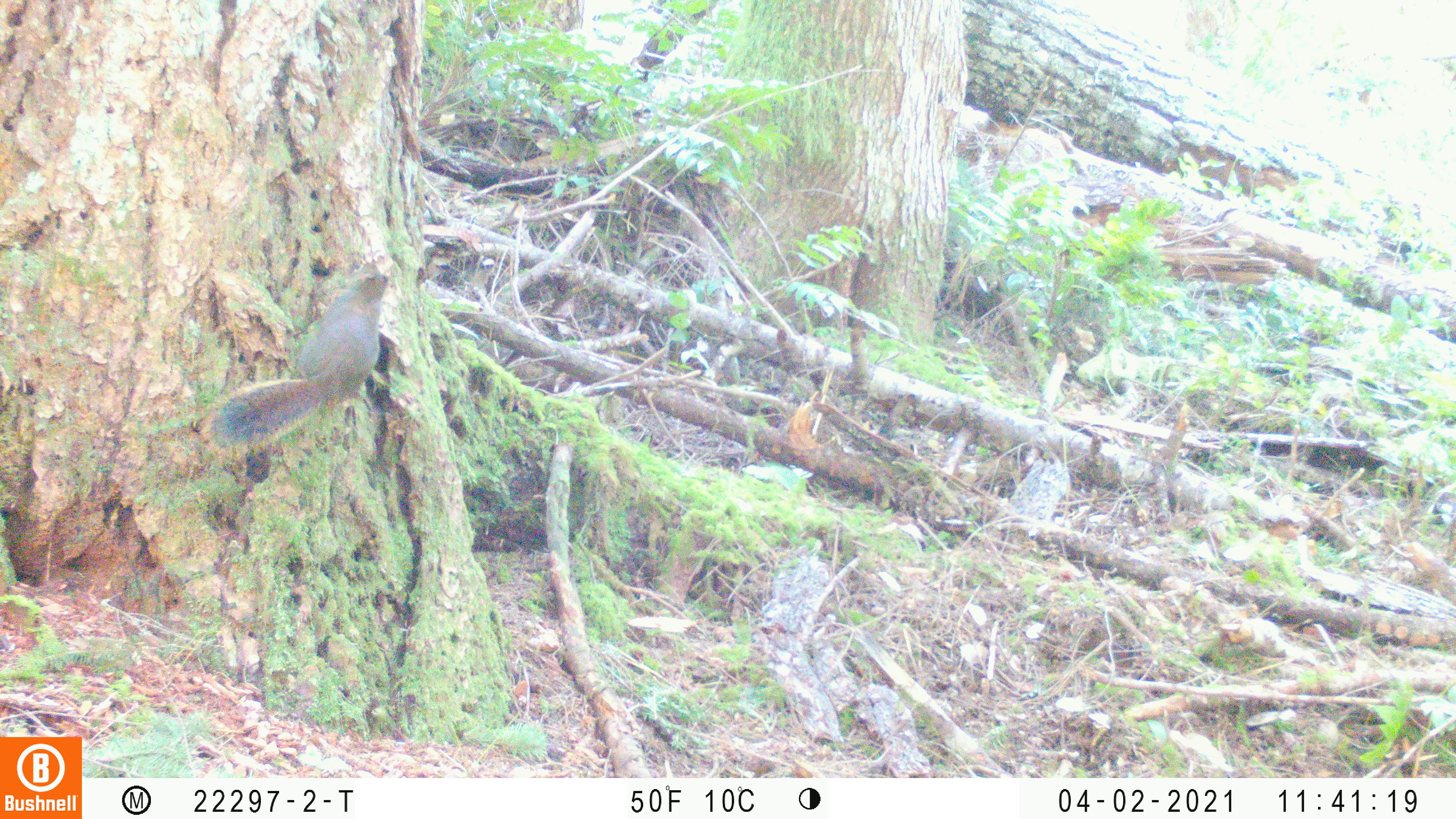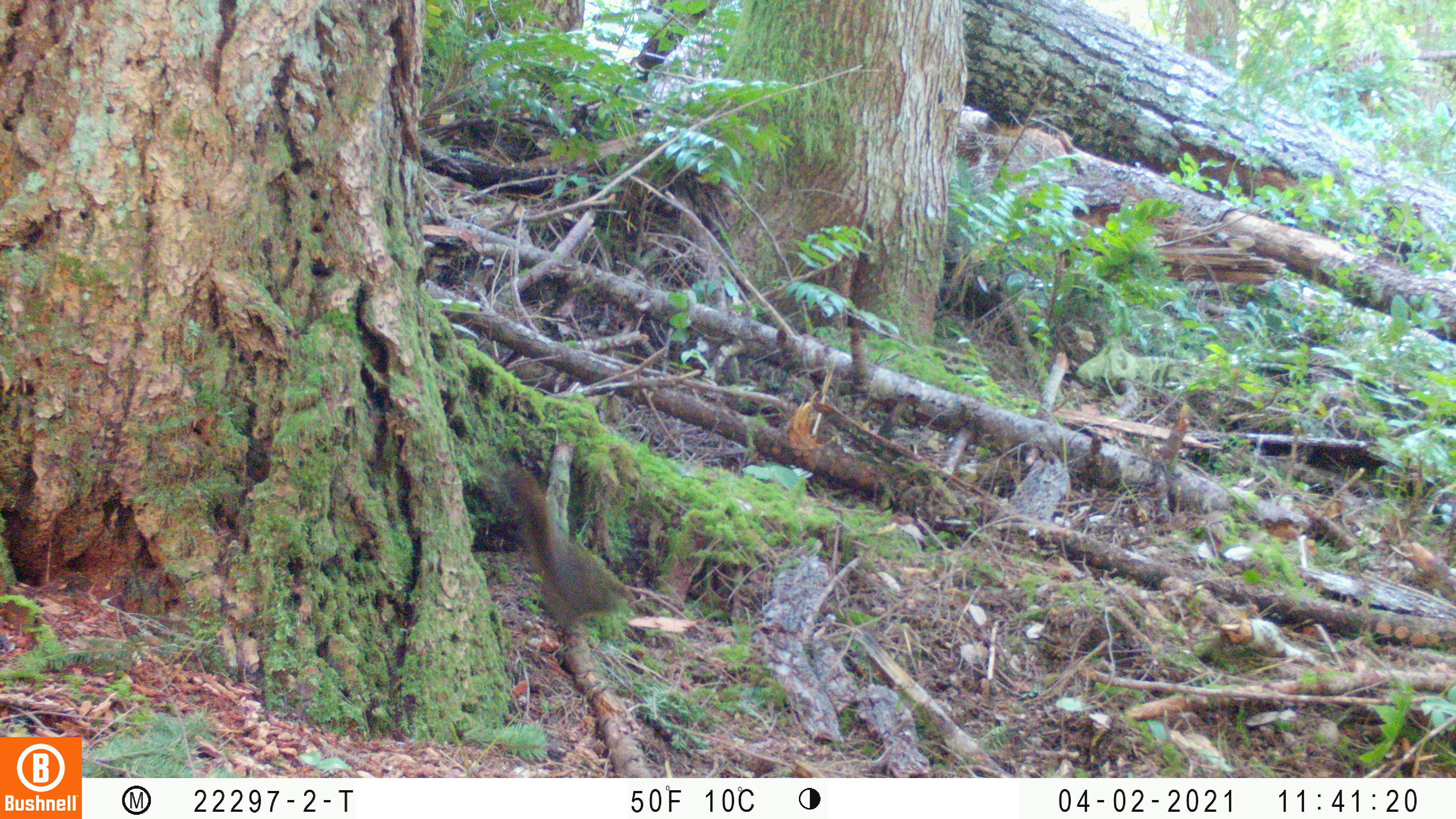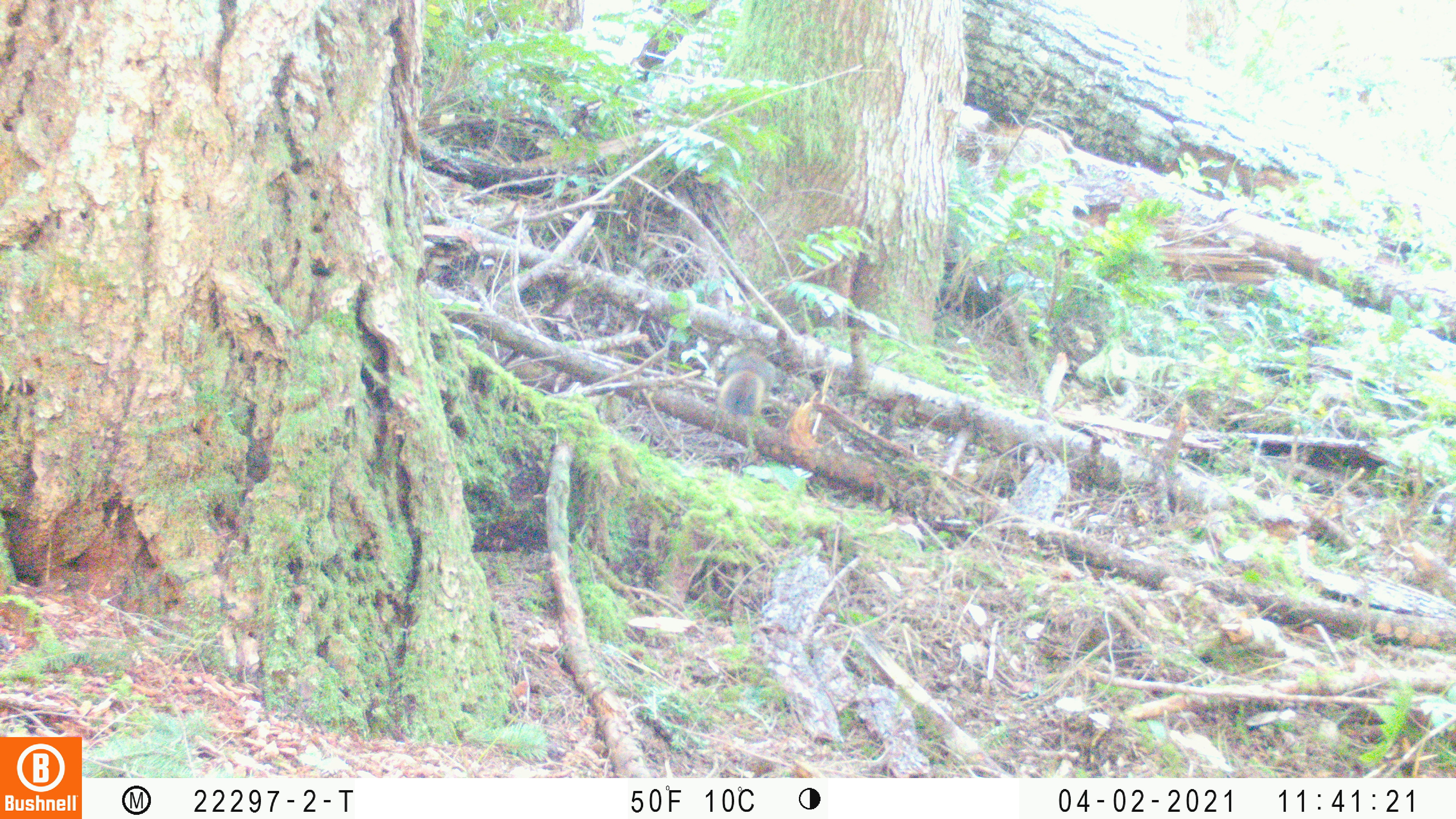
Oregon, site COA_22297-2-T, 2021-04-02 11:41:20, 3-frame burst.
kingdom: Animalia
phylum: Chordata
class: Mammalia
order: Rodentia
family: Sciuridae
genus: Tamiasciurus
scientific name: Tamiasciurus douglasii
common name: douglas squirrel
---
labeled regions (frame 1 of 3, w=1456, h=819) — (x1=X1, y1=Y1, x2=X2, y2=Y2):
douglas squirrel: (x1=182, y1=245, x2=416, y2=479)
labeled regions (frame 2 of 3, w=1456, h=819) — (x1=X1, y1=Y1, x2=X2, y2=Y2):
douglas squirrel: (x1=462, y1=438, x2=661, y2=655)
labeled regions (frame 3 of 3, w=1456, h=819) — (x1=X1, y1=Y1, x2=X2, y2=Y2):
douglas squirrel: (x1=699, y1=327, x2=815, y2=437)